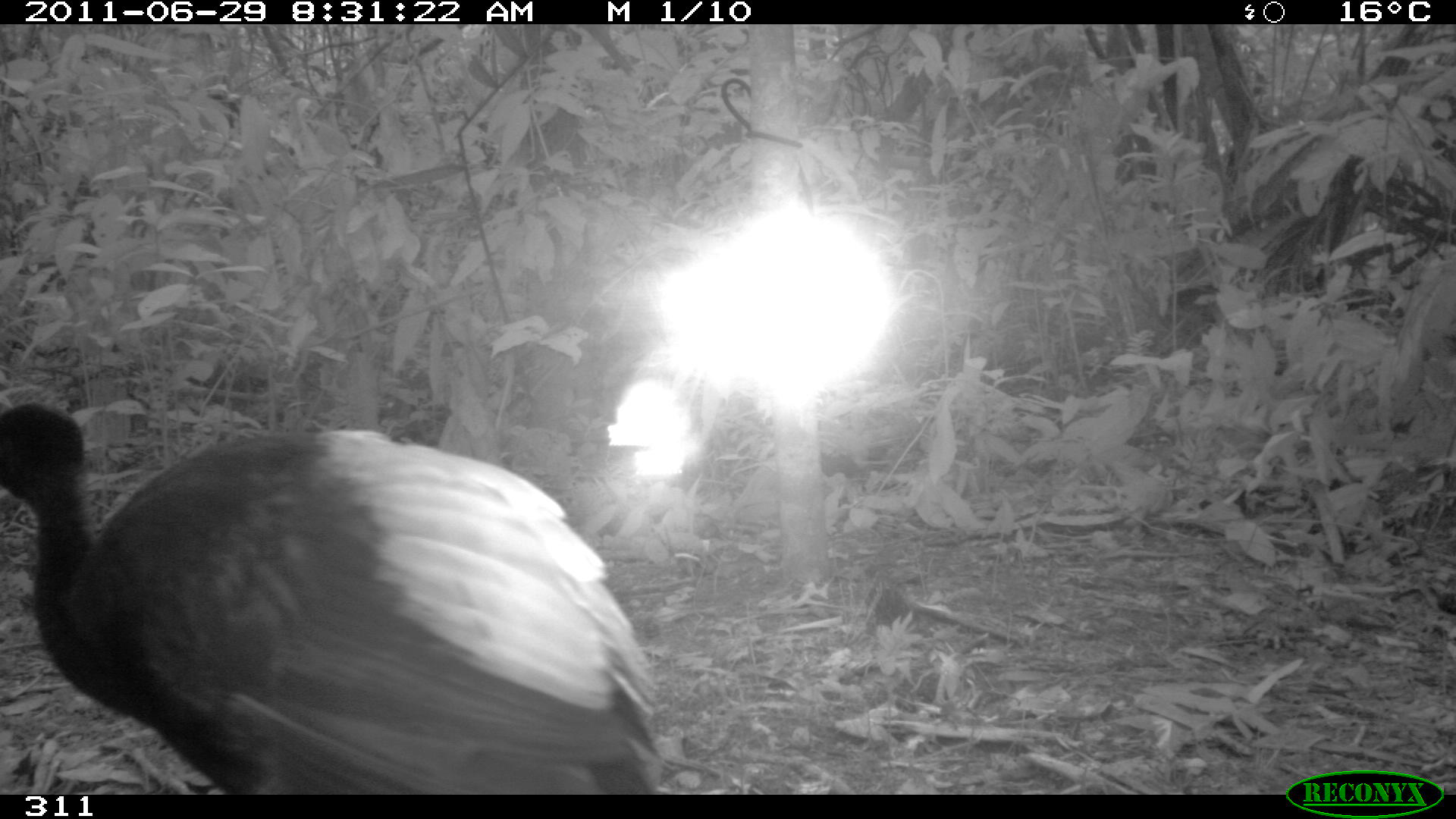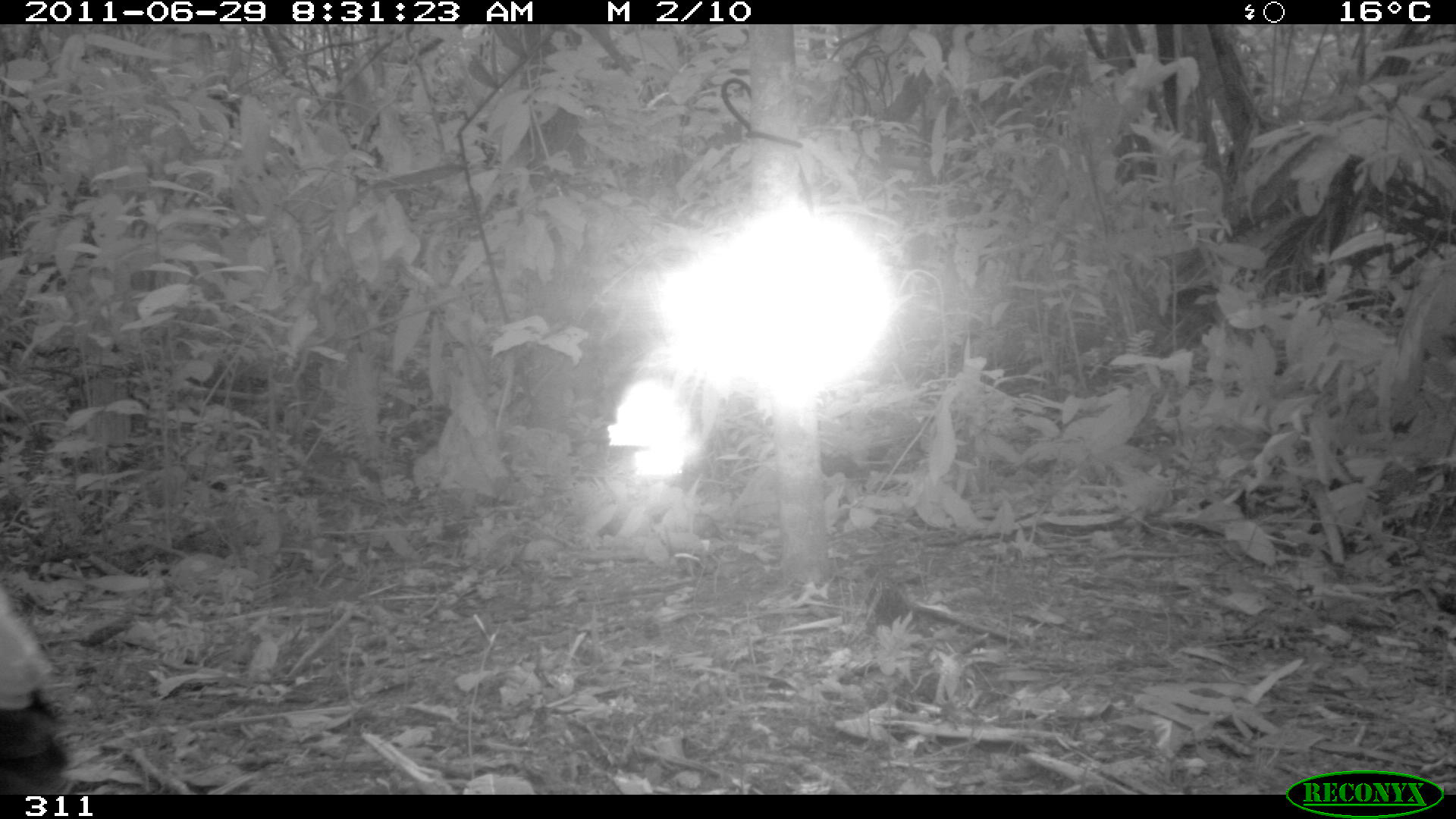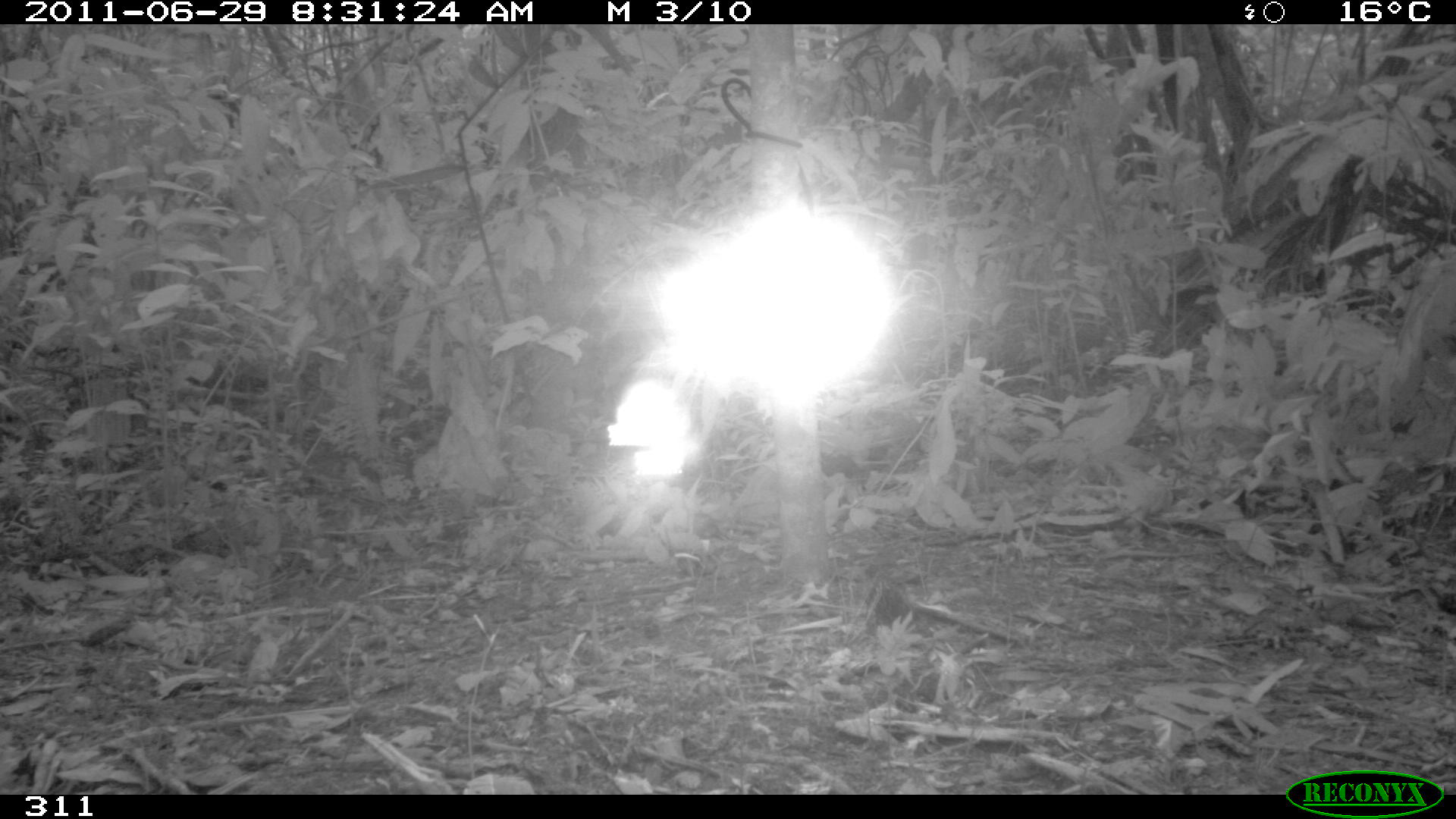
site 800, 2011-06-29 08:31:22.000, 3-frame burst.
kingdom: Animalia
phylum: Chordata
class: Aves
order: Gruiformes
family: Psophiidae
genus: Psophia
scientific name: Psophia leucoptera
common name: pale-winged trumpeter